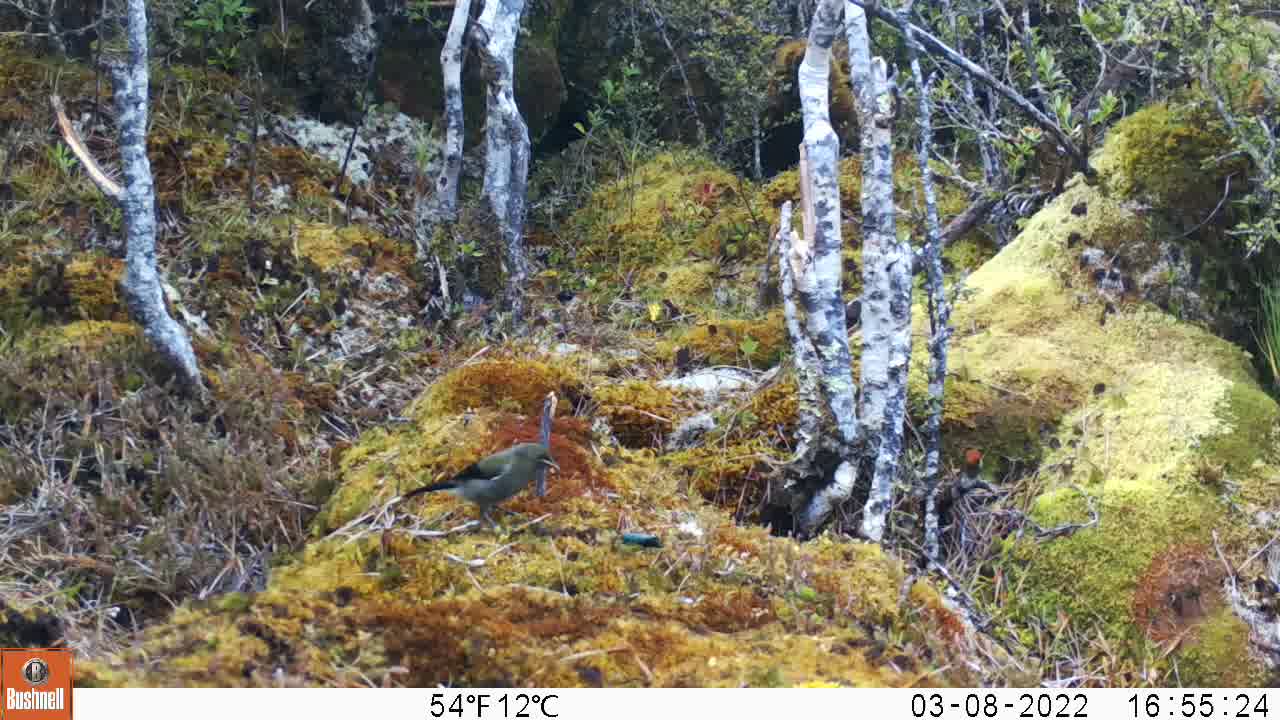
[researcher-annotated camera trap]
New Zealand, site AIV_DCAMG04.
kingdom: Animalia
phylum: Chordata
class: Aves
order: Passeriformes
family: Meliphagidae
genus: Anthornis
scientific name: Anthornis melanura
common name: new zealand bellbird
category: bellbird